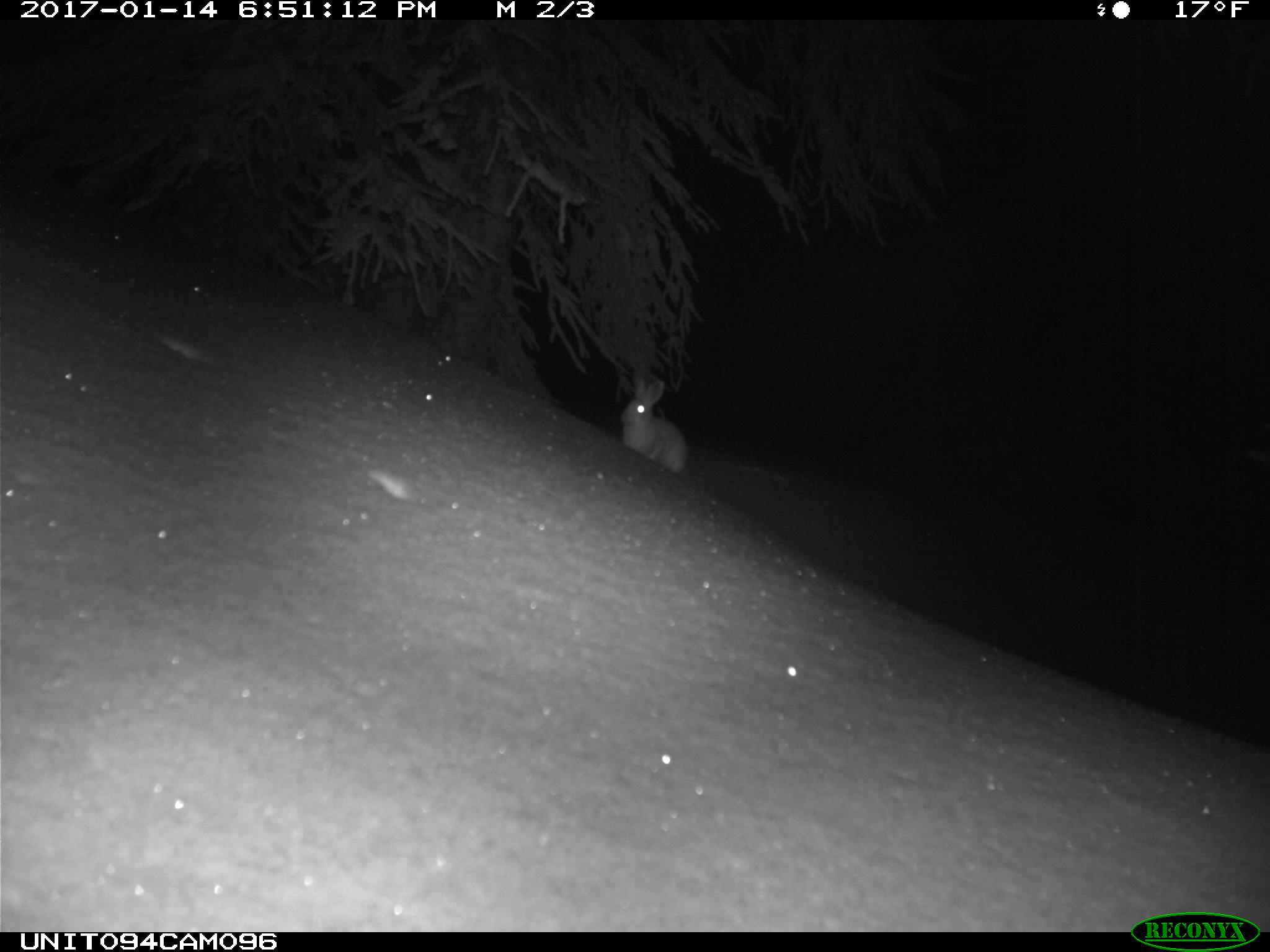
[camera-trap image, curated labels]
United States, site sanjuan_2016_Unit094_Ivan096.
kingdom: Animalia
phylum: Chordata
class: Mammalia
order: Lagomorpha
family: Leporidae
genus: Lepus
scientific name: Lepus americanus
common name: snowshoe hare